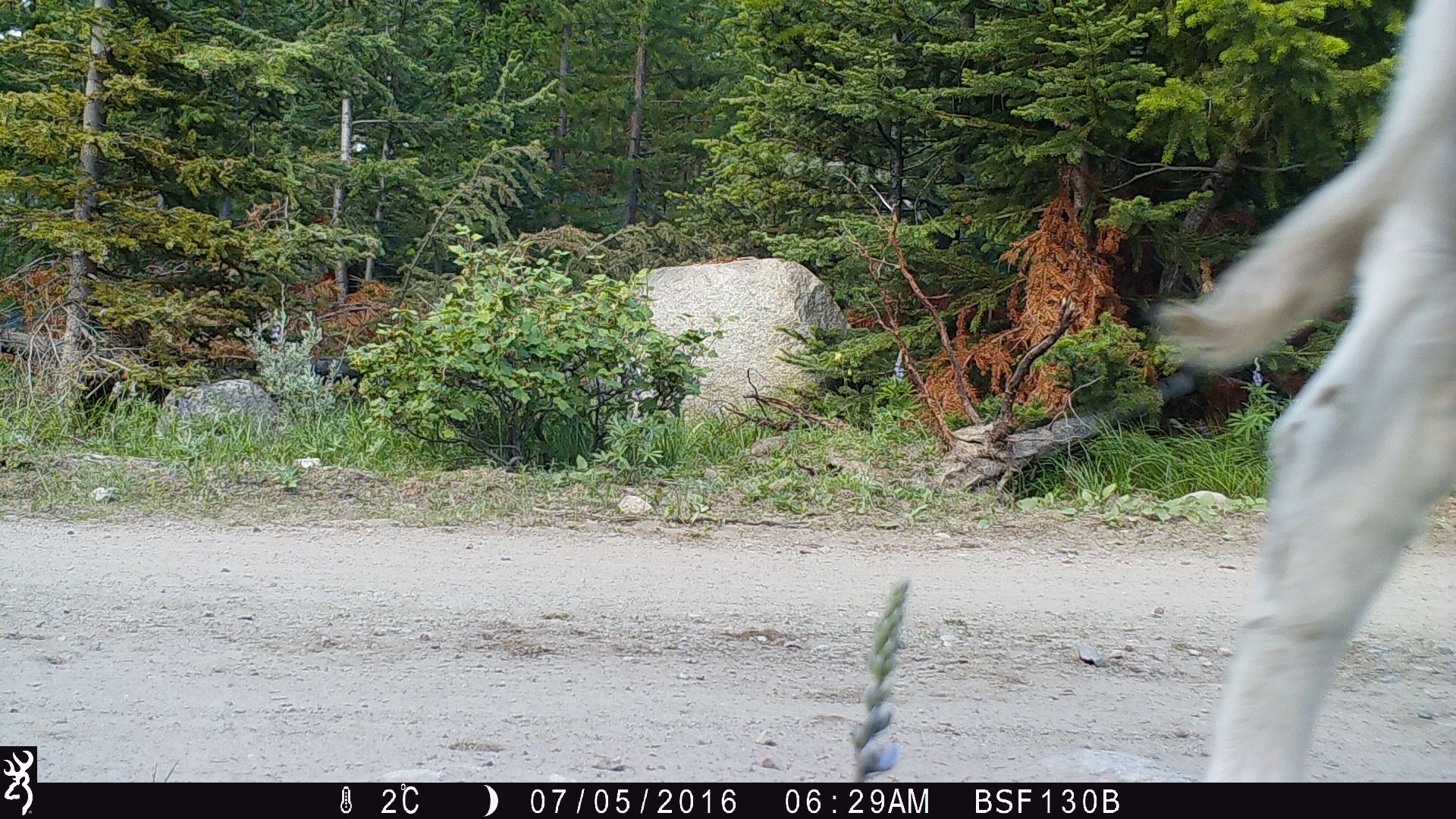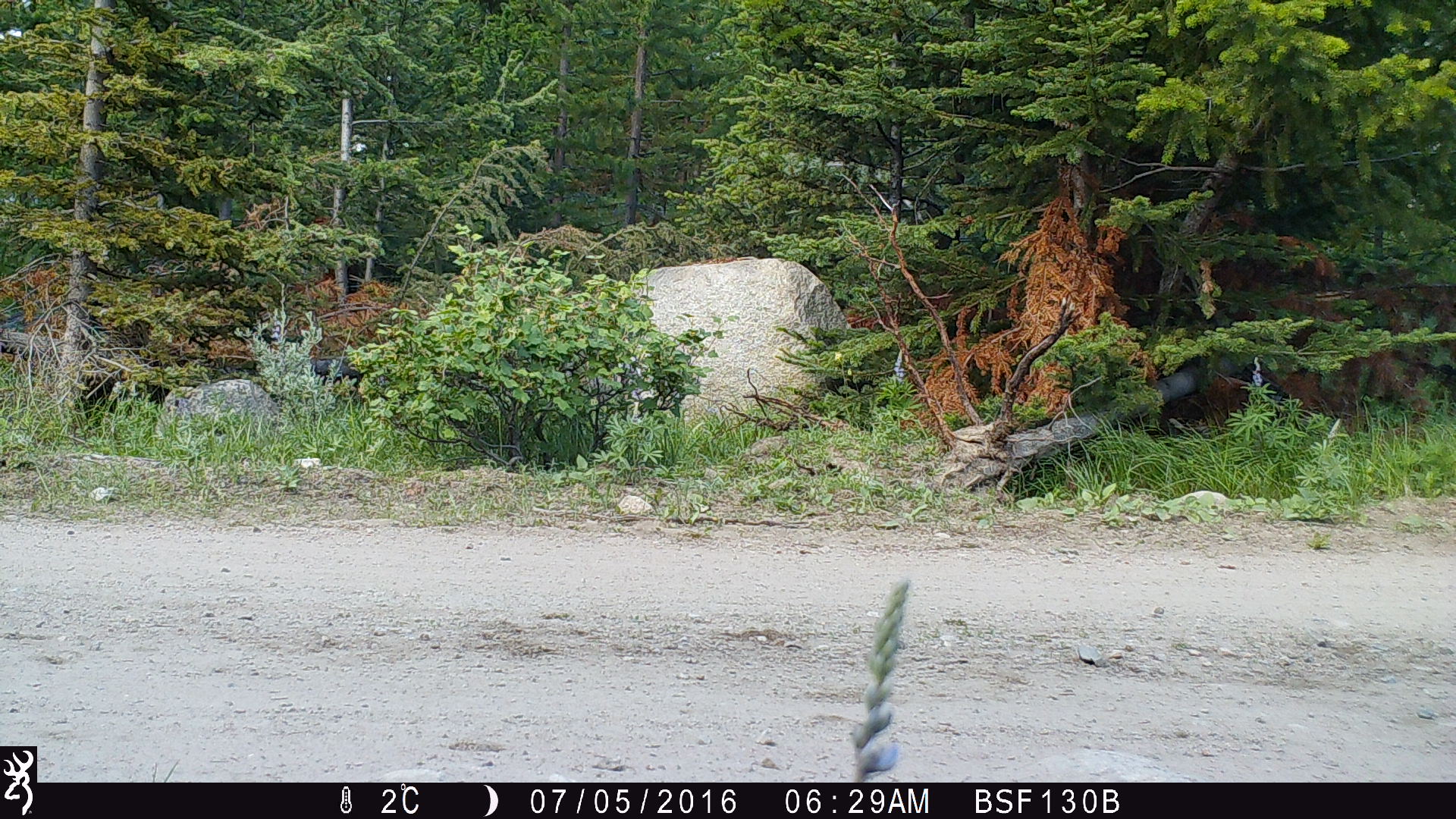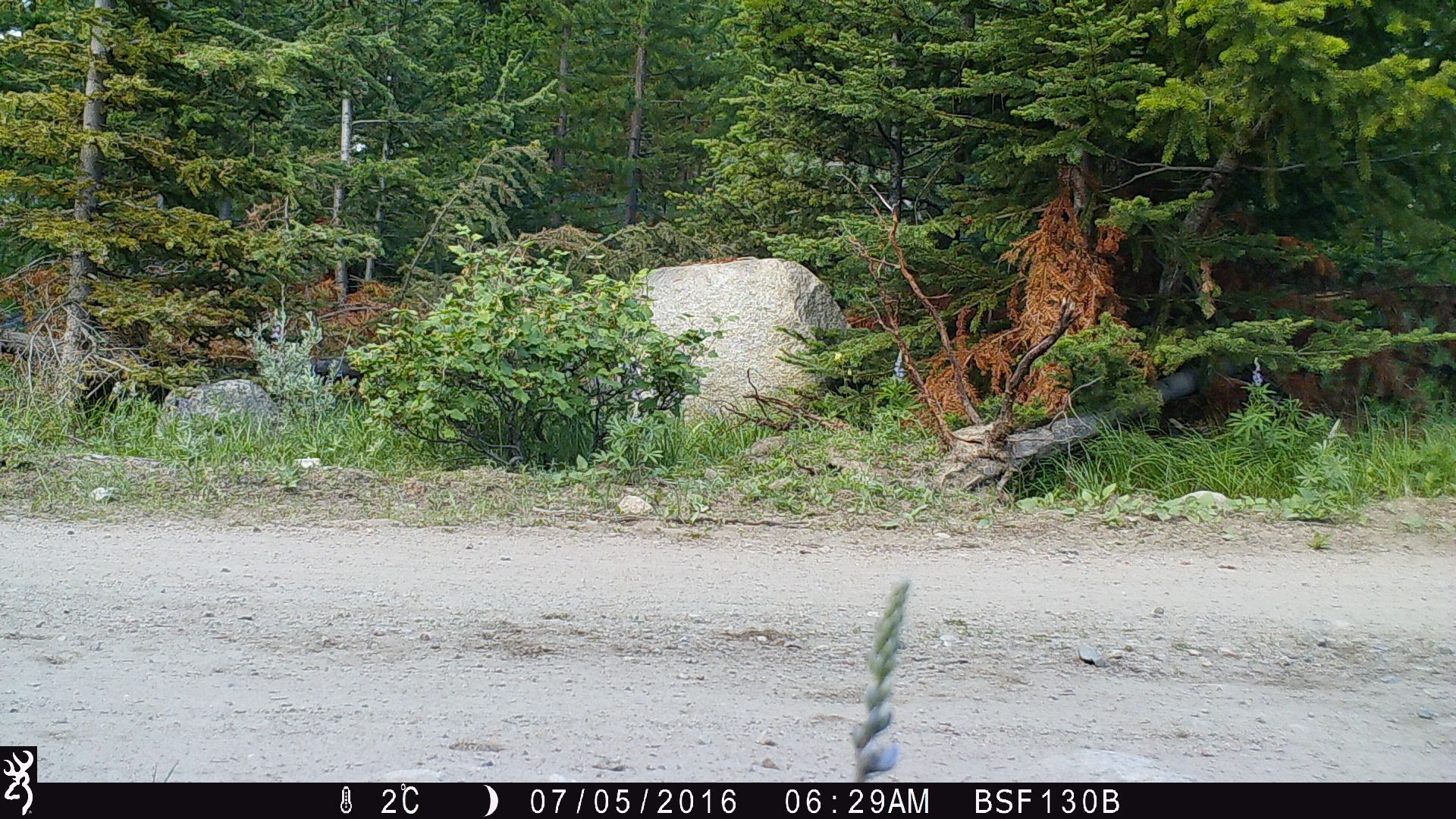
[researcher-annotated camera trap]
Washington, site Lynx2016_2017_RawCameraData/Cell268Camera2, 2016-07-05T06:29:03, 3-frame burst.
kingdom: Animalia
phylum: Chordata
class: Mammalia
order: Artiodactyla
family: Bovidae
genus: Bos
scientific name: Bos taurus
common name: domestic cattle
Domestic cattle (Bos taurus). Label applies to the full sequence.